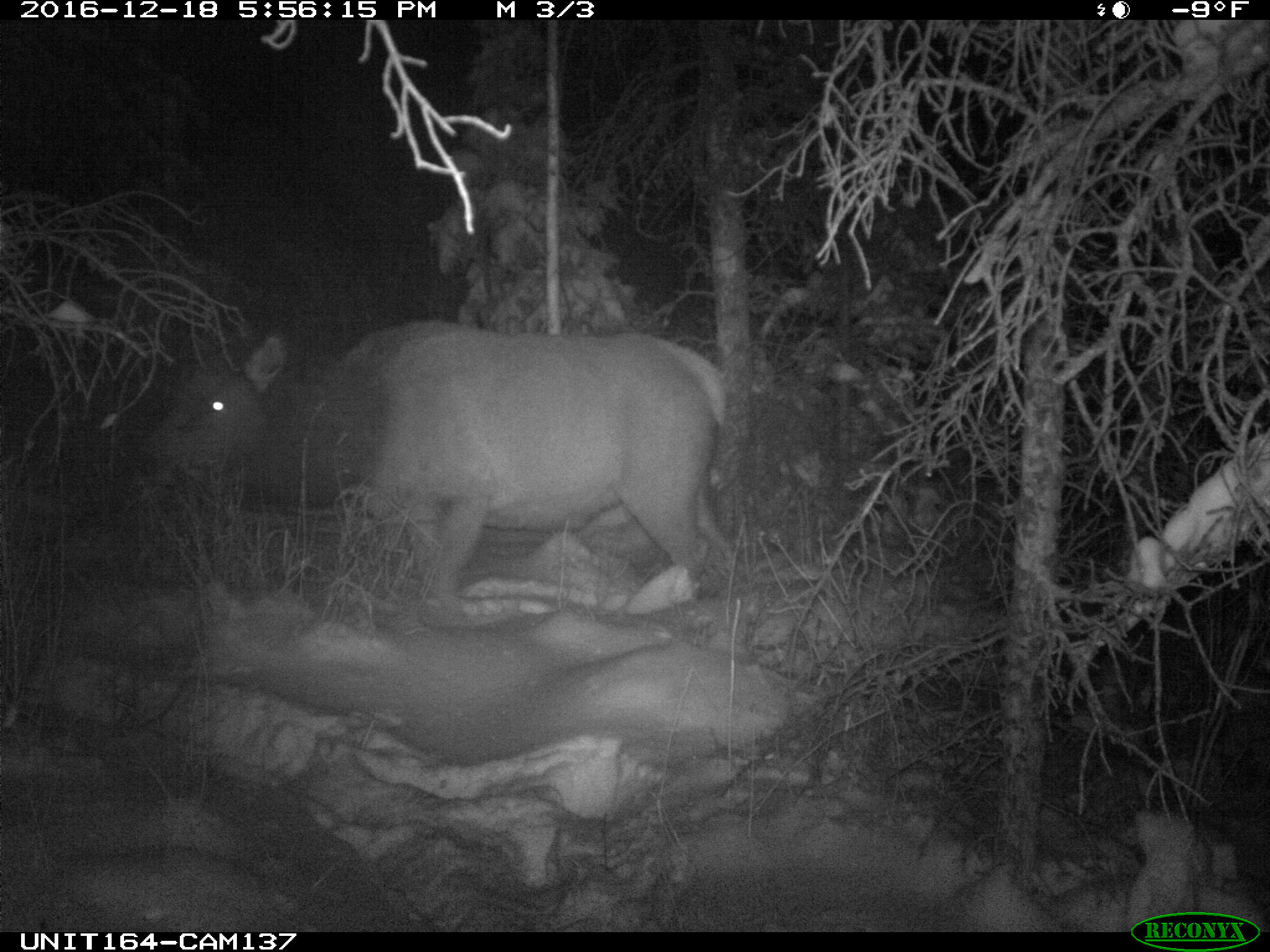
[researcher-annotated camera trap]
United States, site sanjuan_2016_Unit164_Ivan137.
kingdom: Animalia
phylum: Chordata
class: Mammalia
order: Artiodactyla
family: Cervidae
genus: Cervus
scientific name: Cervus elaphus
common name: red deer